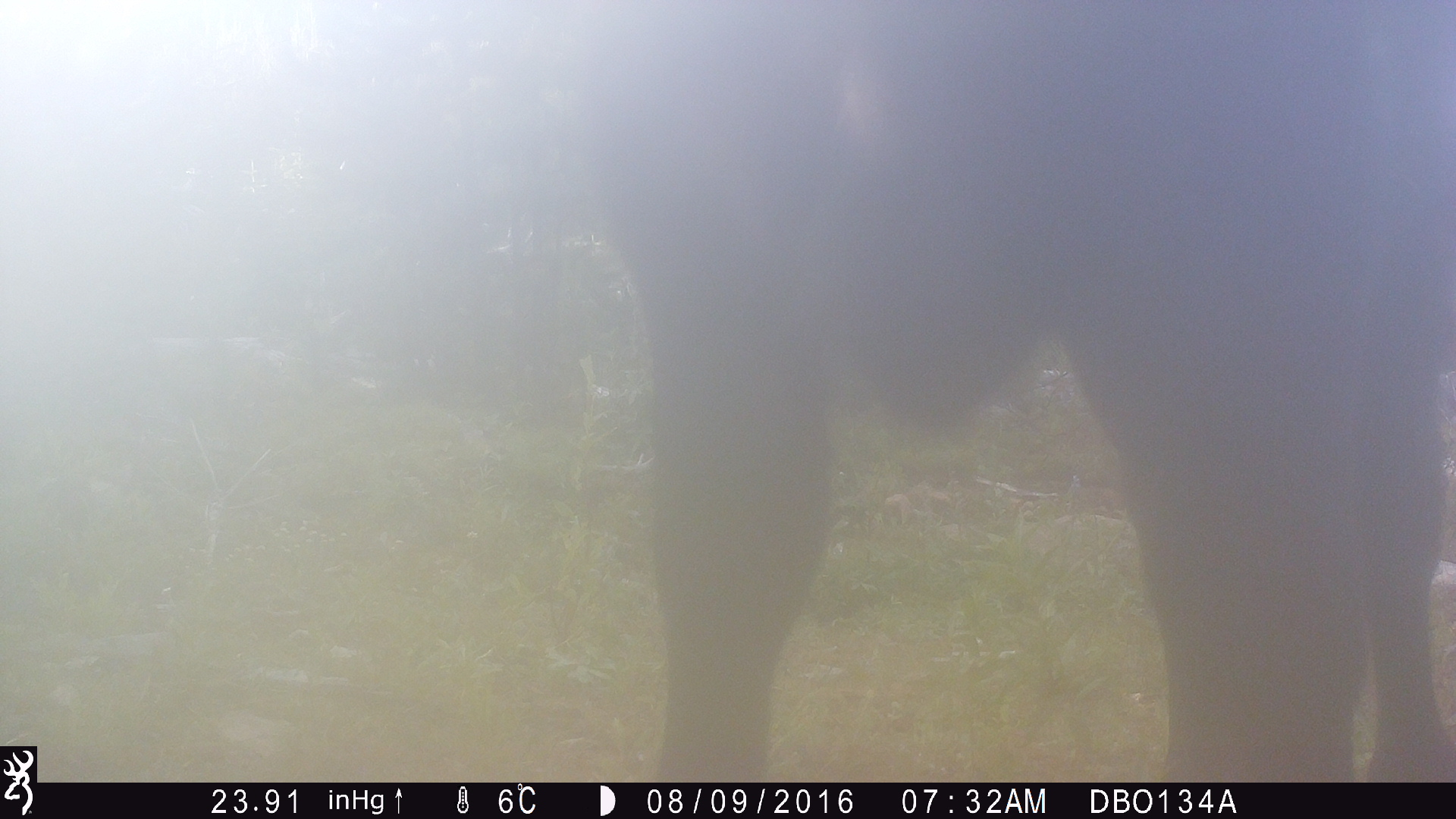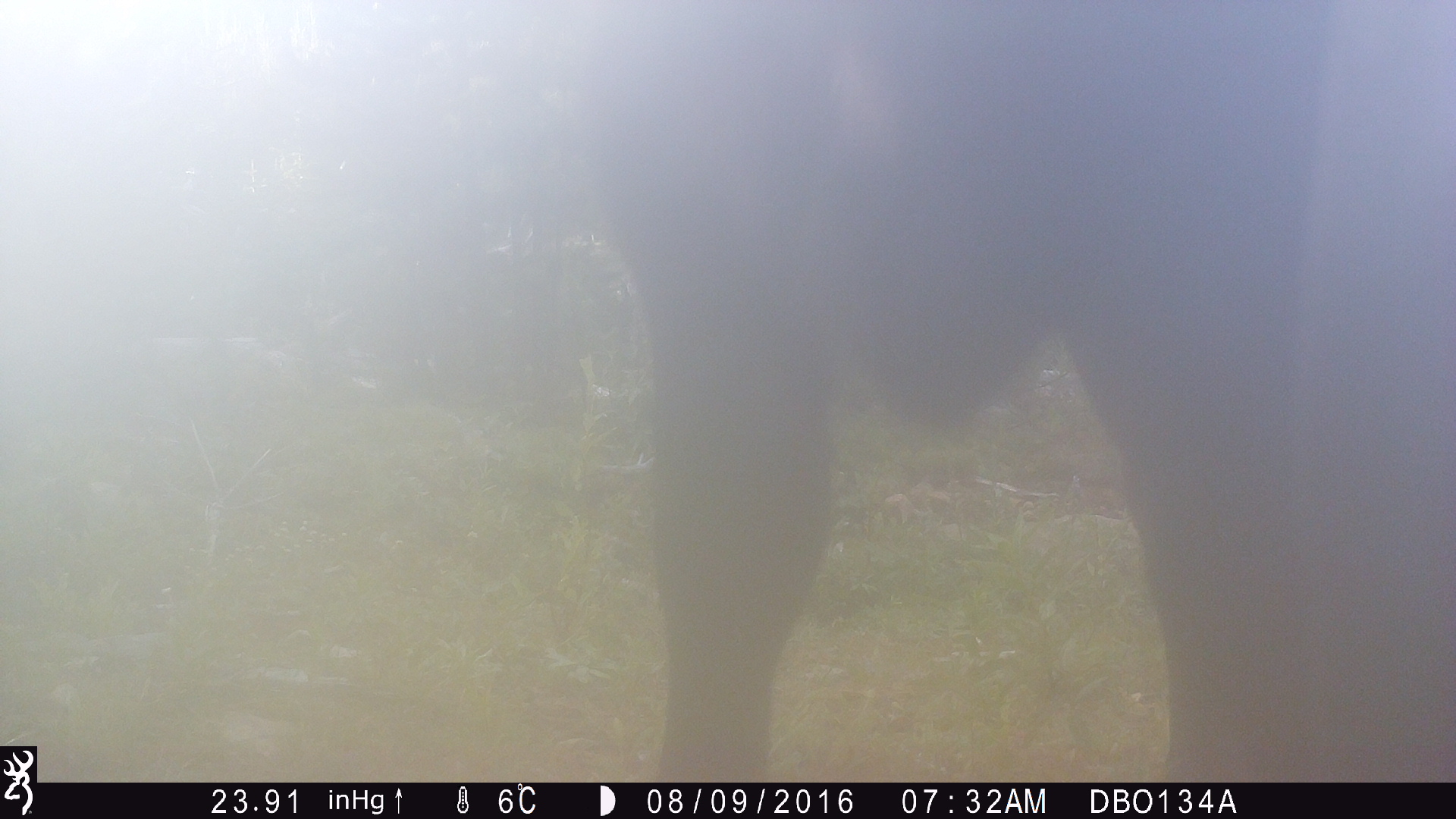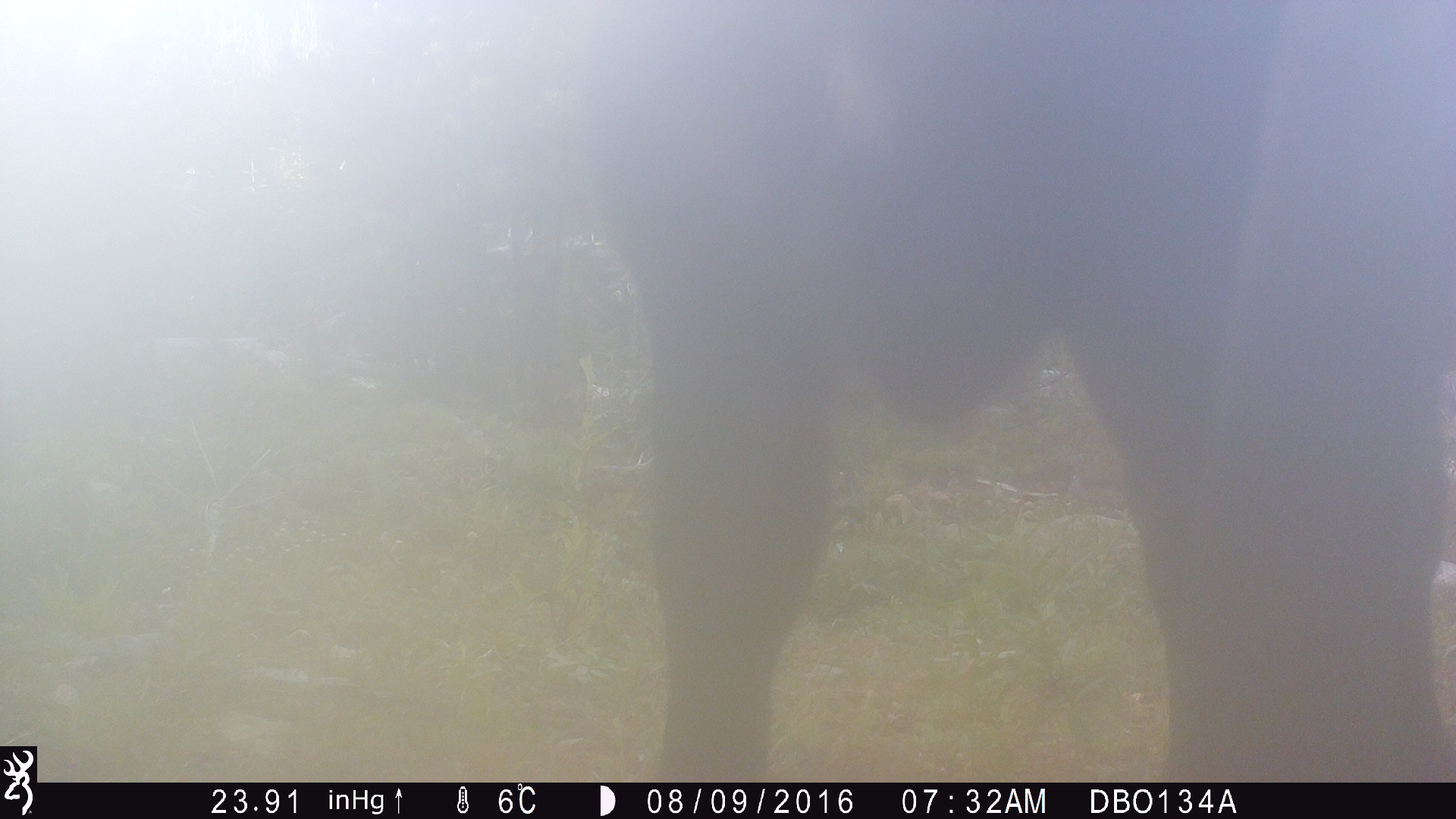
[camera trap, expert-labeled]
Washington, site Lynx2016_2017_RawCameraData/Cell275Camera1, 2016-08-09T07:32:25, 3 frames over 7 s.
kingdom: Animalia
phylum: Chordata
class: Mammalia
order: Artiodactyla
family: Bovidae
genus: Bos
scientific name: Bos taurus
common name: domestic cattle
Domestic cattle (Bos taurus). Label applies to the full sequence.